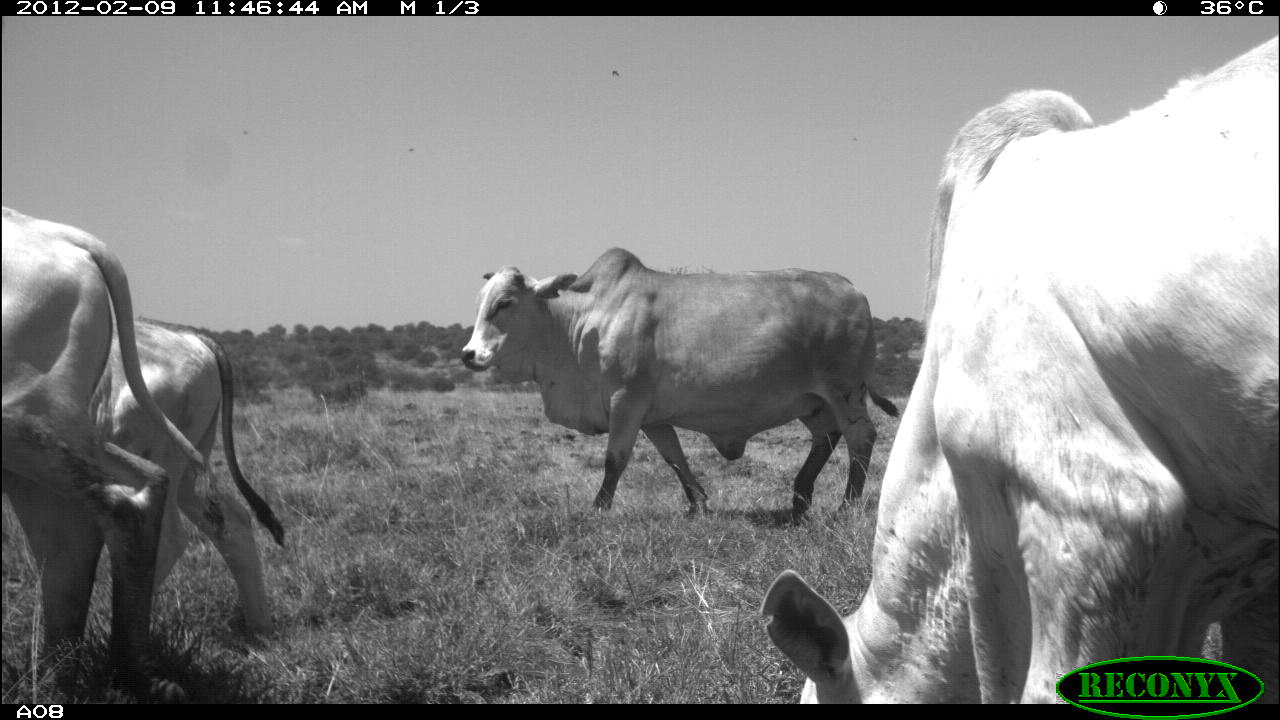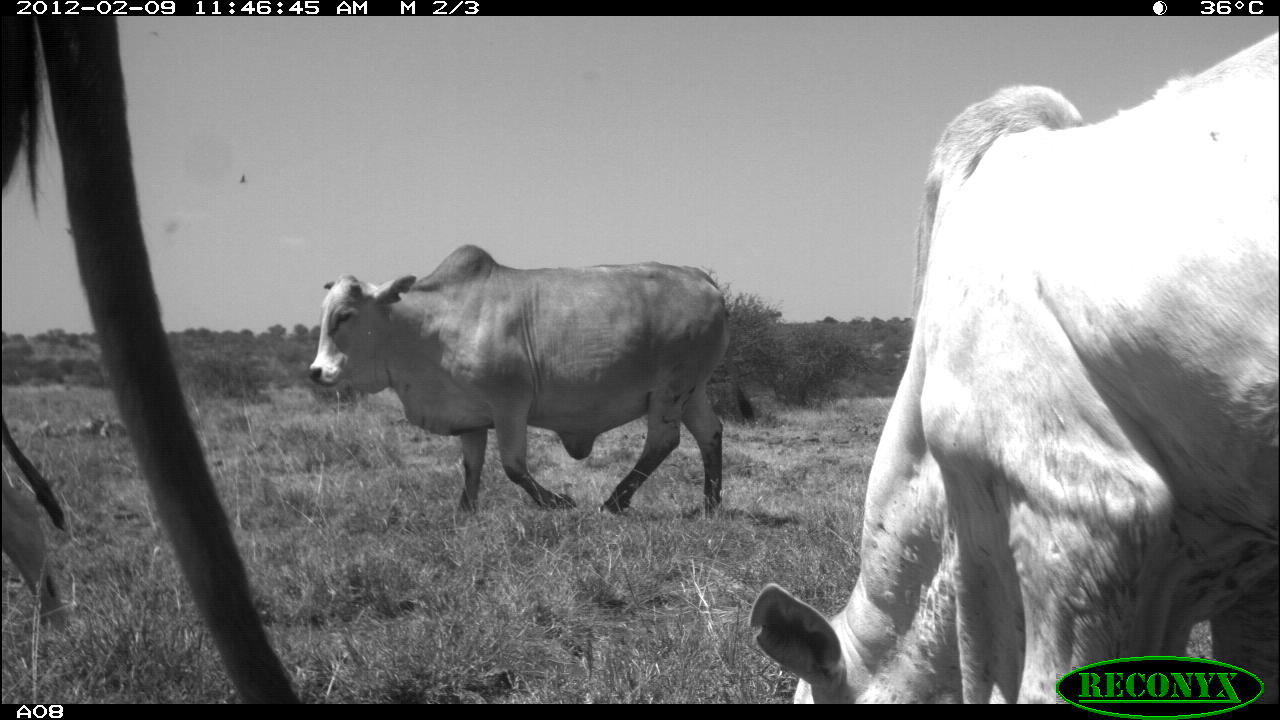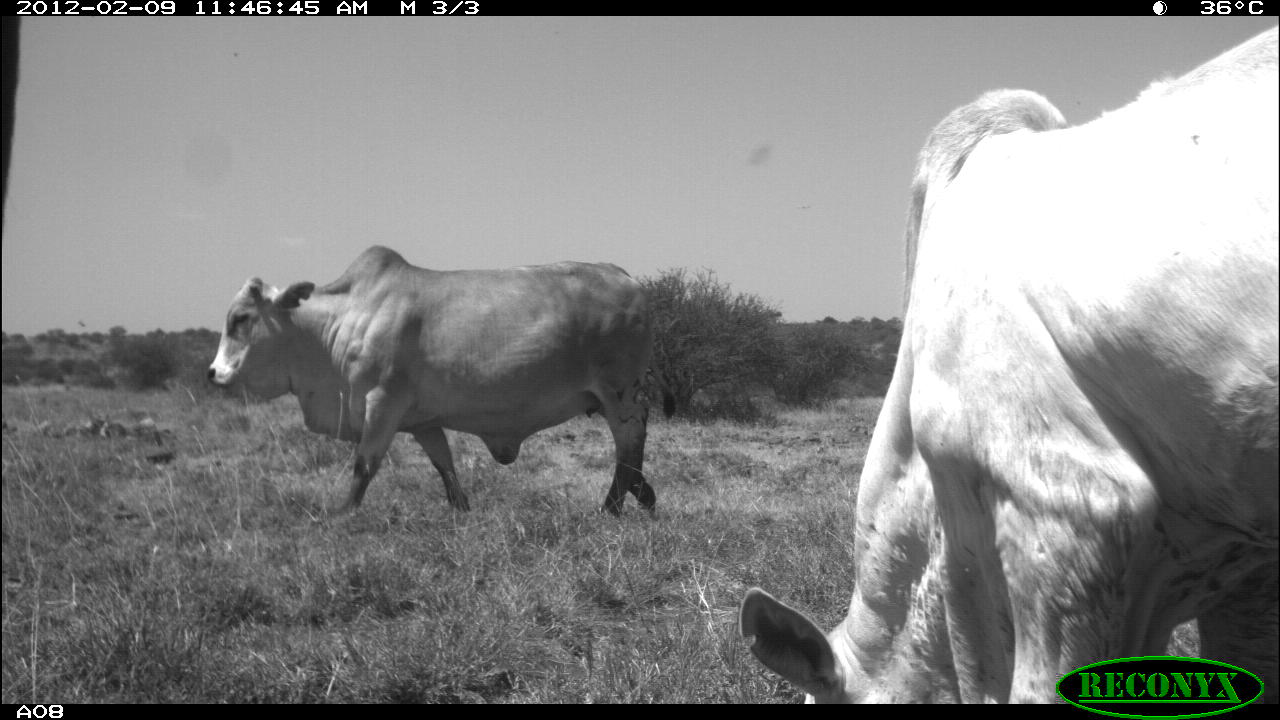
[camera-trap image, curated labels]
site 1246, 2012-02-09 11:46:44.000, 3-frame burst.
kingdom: Animalia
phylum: Chordata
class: Mammalia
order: Artiodactyla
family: Bovidae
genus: Bos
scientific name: Bos taurus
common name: domestic cattle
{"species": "Bos taurus (domestic cattle)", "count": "4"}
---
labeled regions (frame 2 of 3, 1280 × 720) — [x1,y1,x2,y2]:
bos taurus: [744,31,1280,701]; [305,242,754,514]